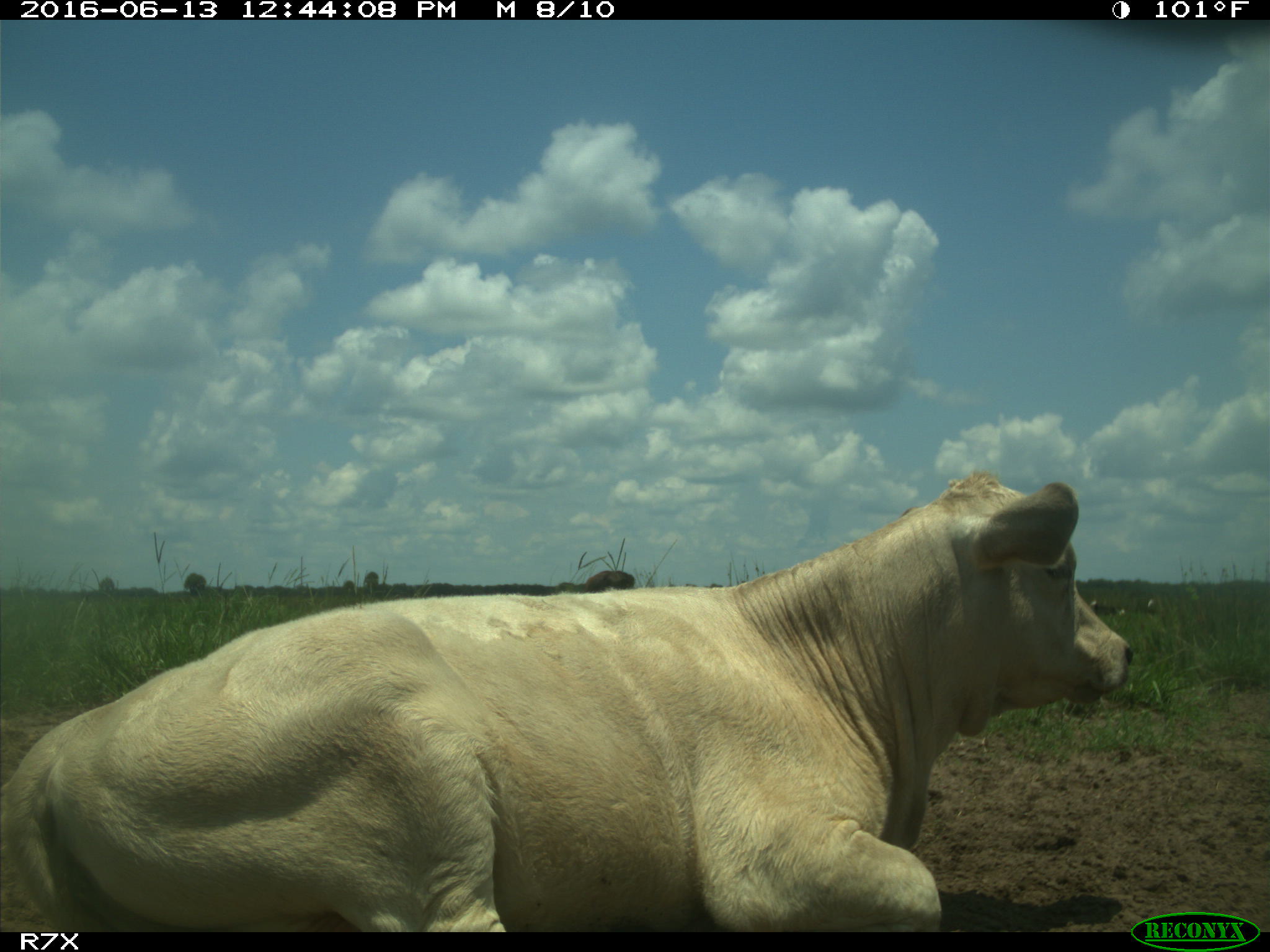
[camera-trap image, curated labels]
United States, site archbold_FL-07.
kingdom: Animalia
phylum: Chordata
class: Mammalia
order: Artiodactyla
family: Bovidae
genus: Bos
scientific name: Bos taurus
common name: domestic cow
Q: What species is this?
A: Bos taurus (domestic cow).